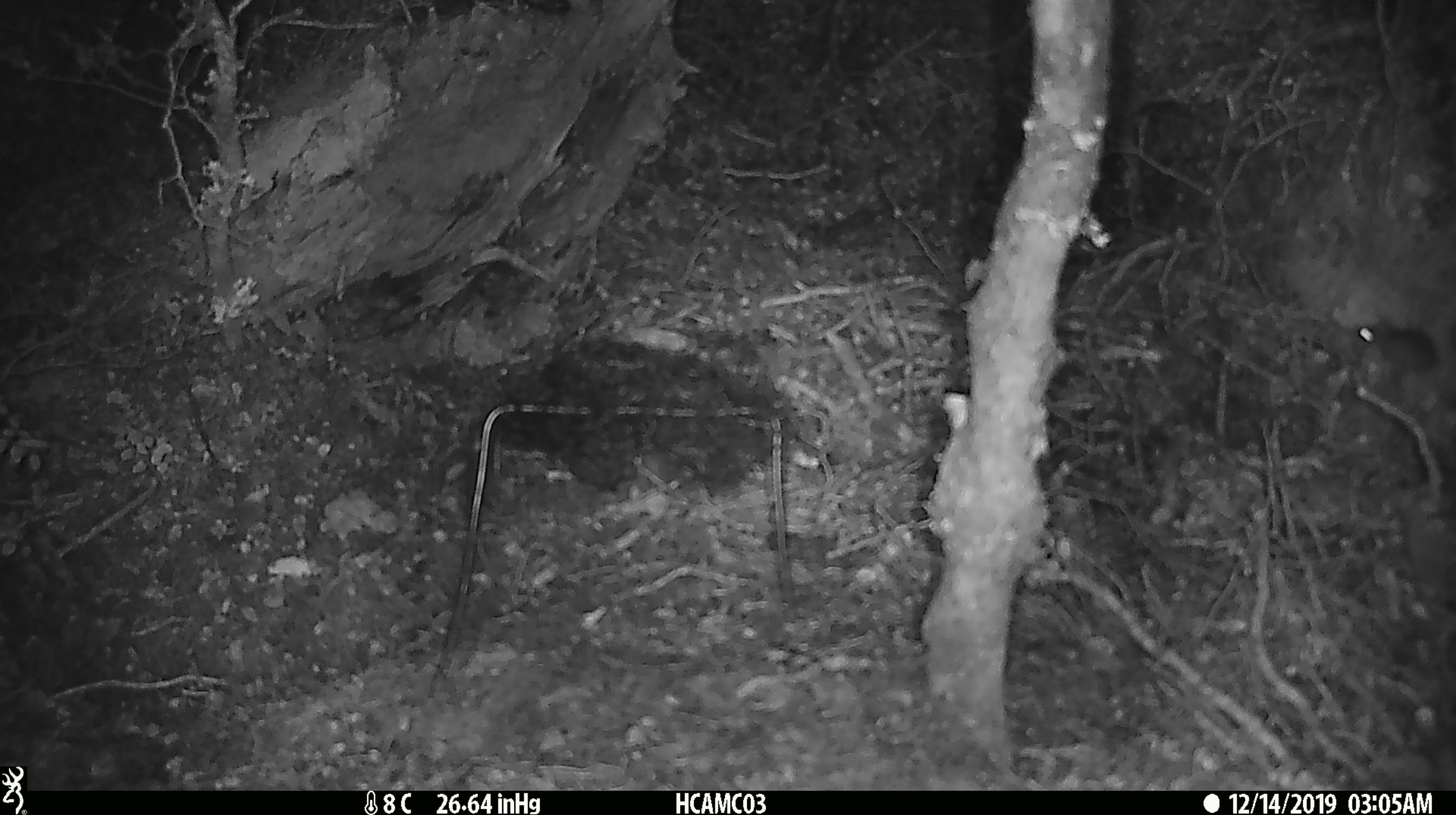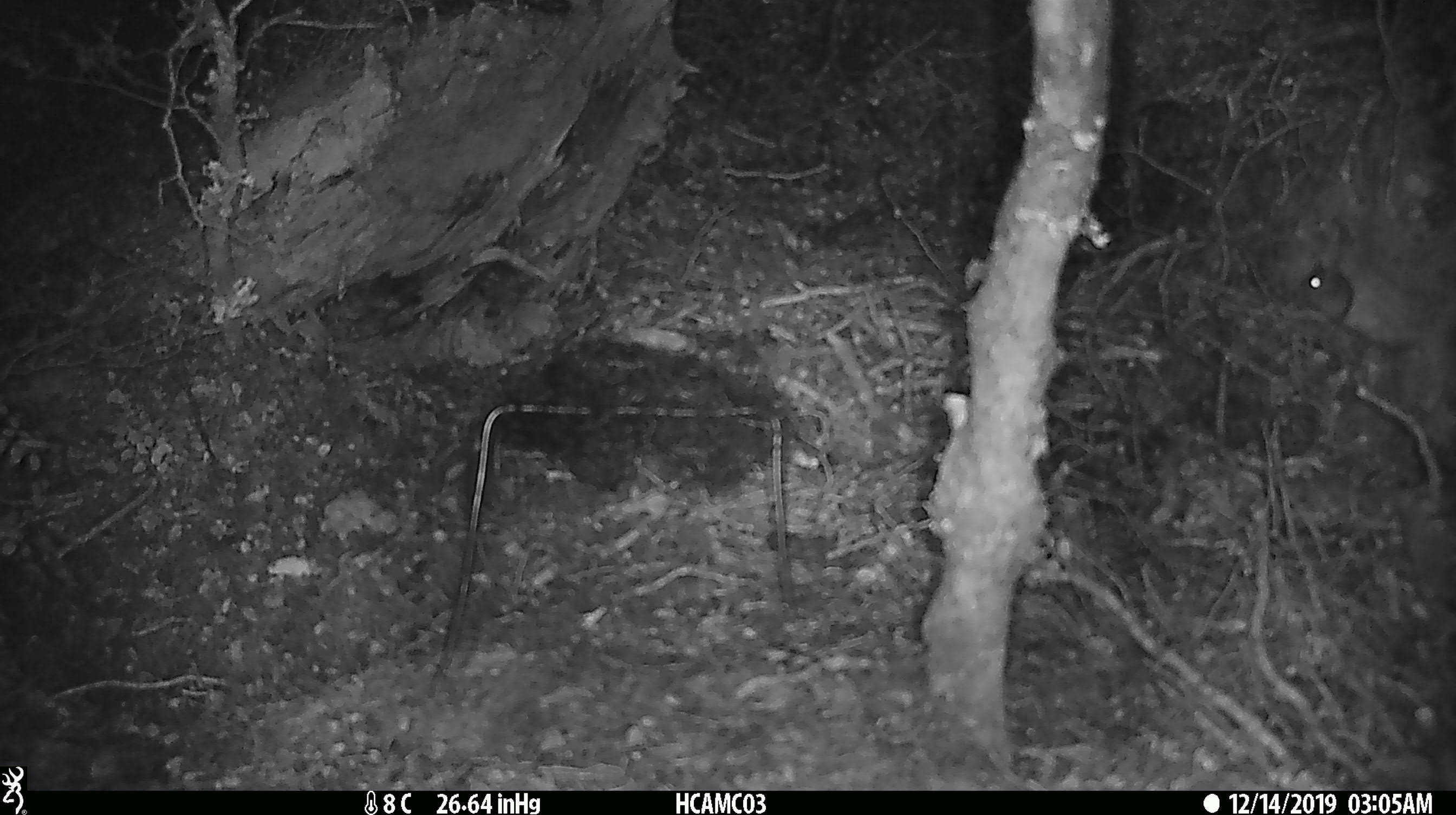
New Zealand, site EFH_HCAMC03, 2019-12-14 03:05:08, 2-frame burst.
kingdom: Animalia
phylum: Chordata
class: Mammalia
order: Rodentia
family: Muridae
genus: Mus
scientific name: Mus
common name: mouse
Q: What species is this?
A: Mouse (Mus).